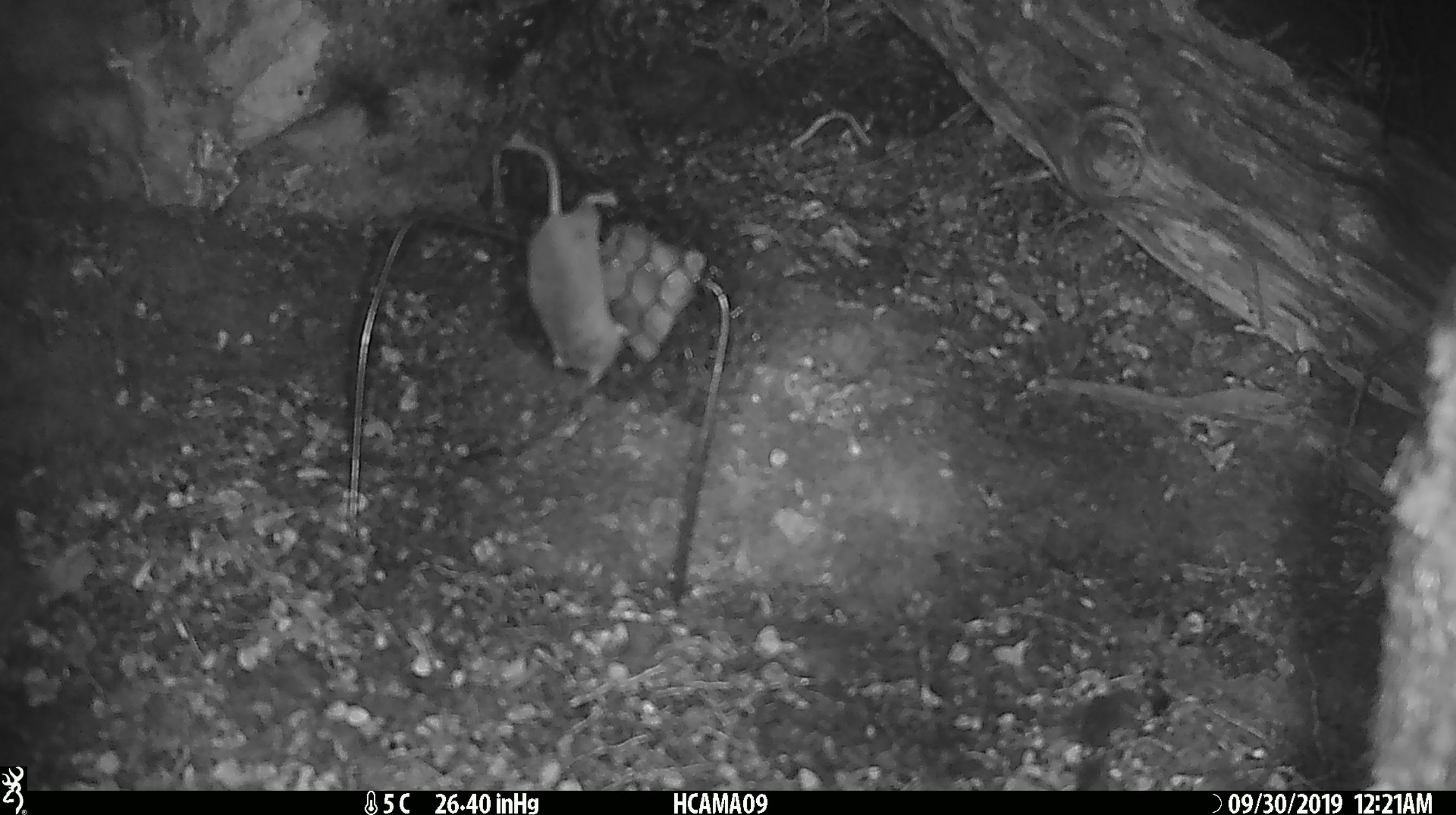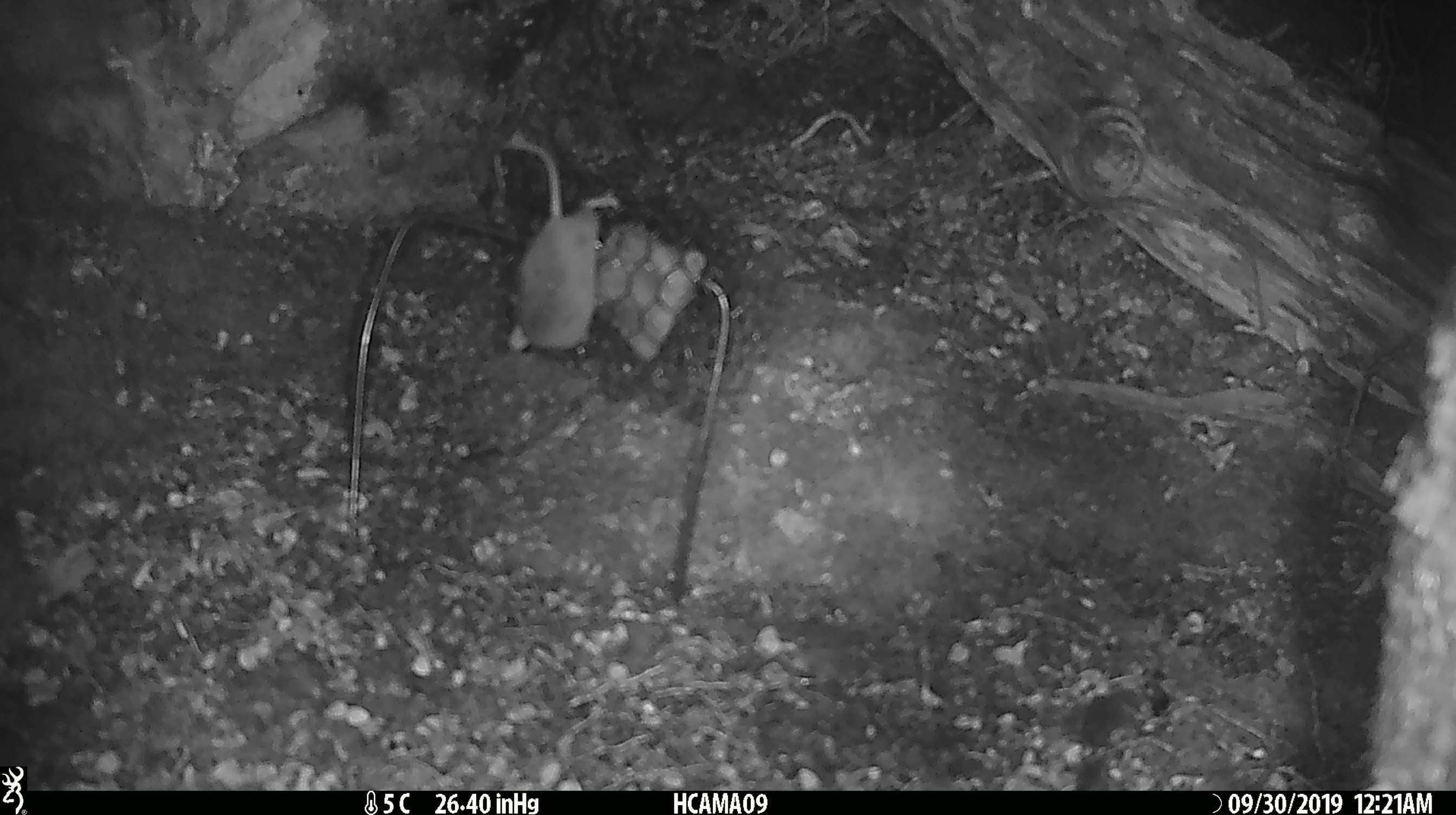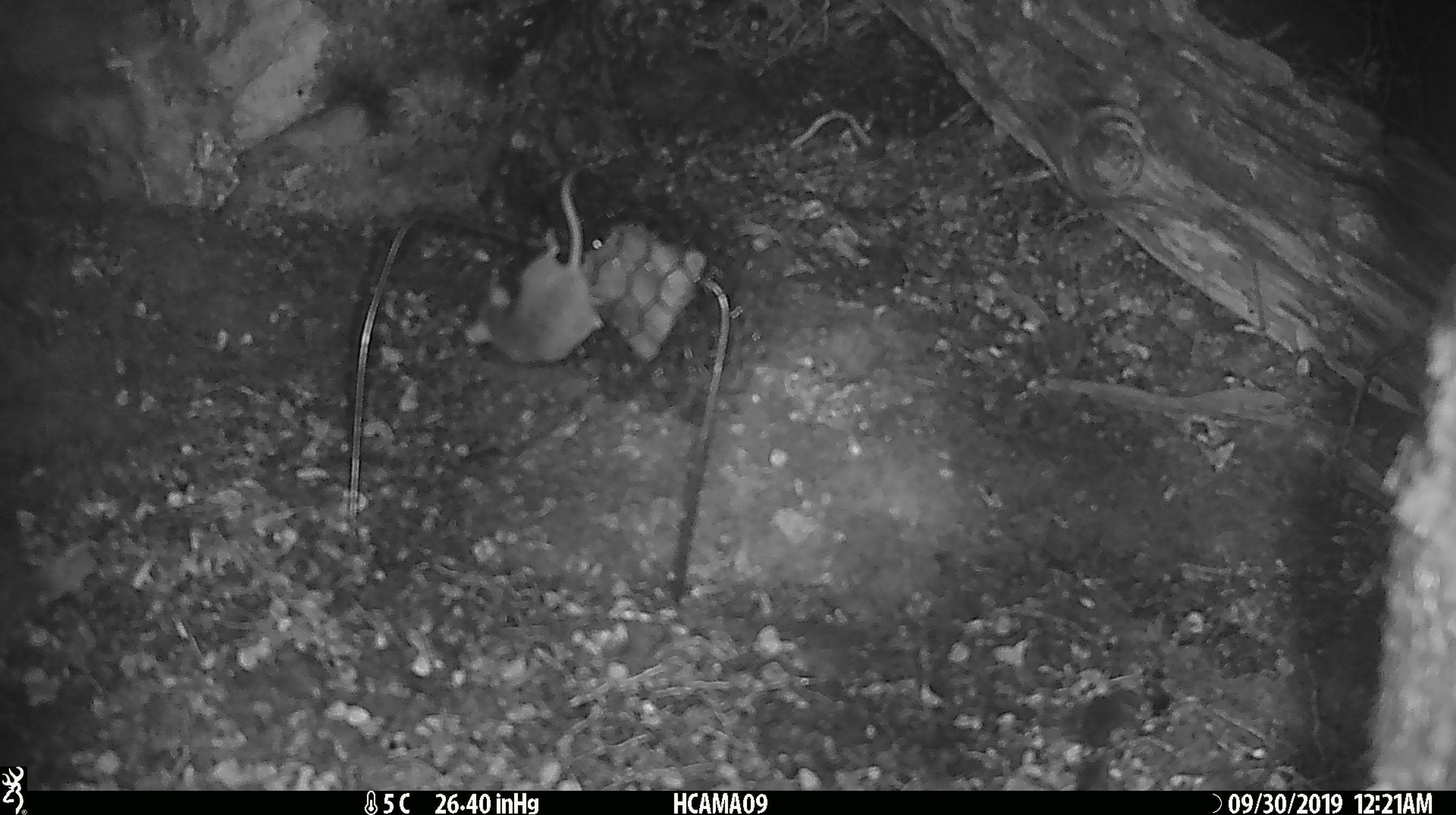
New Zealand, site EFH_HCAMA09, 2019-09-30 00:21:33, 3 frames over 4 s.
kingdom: Animalia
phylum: Chordata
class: Mammalia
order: Rodentia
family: Muridae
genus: Mus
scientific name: Mus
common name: mouse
Mouse (Mus).